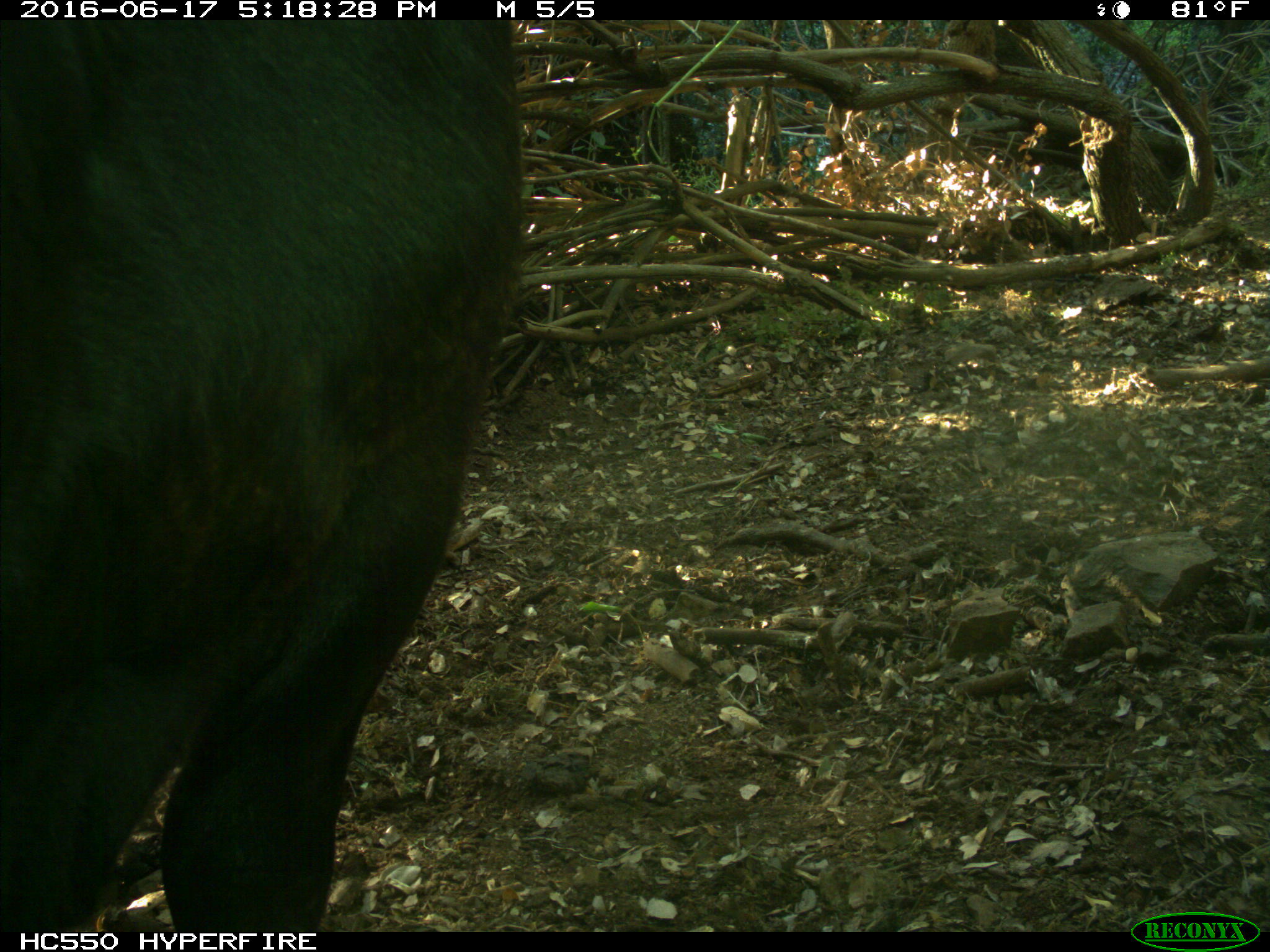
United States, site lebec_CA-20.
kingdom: Animalia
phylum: Chordata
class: Mammalia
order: Artiodactyla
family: Bovidae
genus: Bos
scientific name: Bos taurus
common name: domestic cow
Bos taurus (domestic cow).